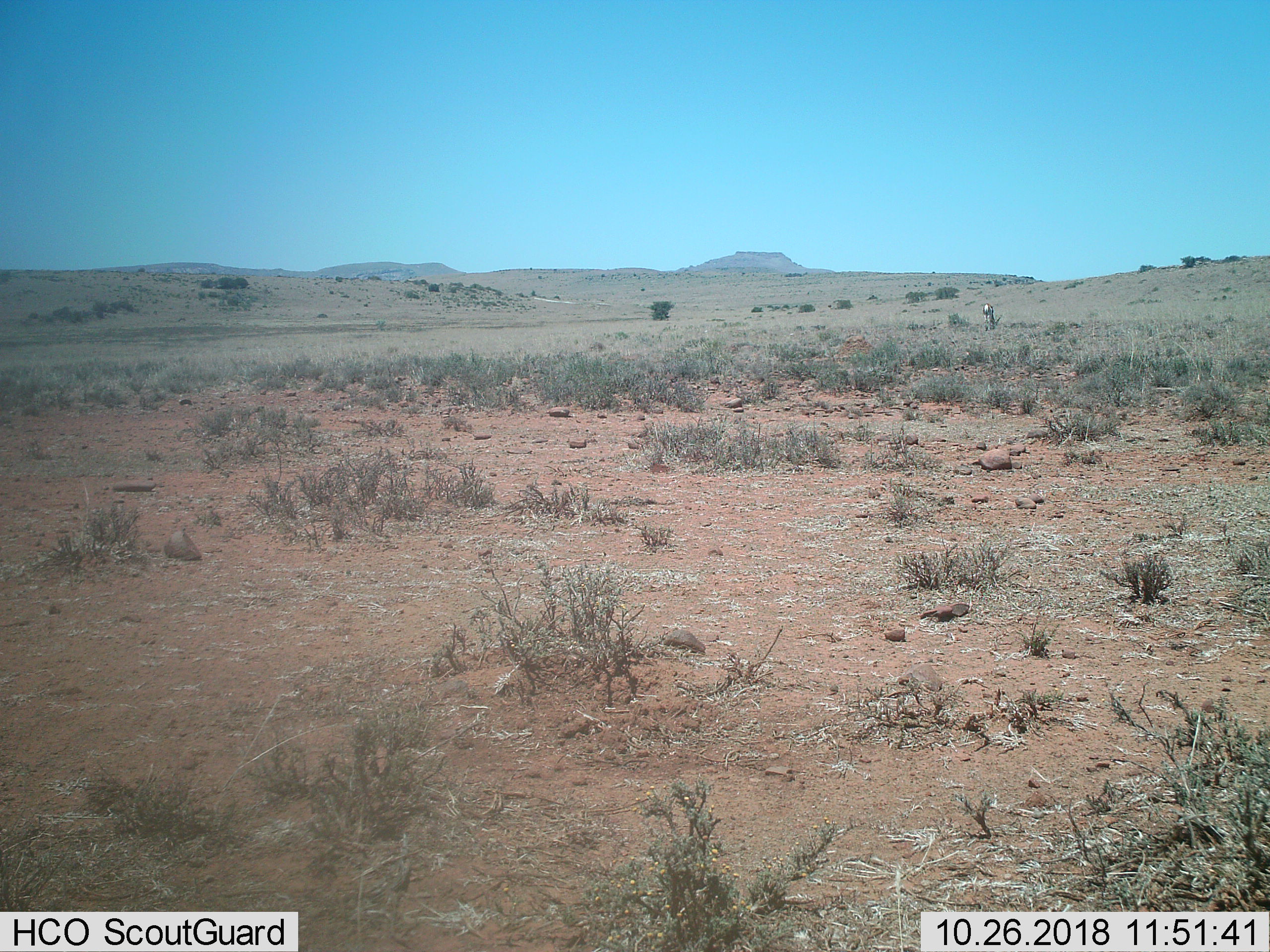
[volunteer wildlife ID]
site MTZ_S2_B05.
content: unidentified animal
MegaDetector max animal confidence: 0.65